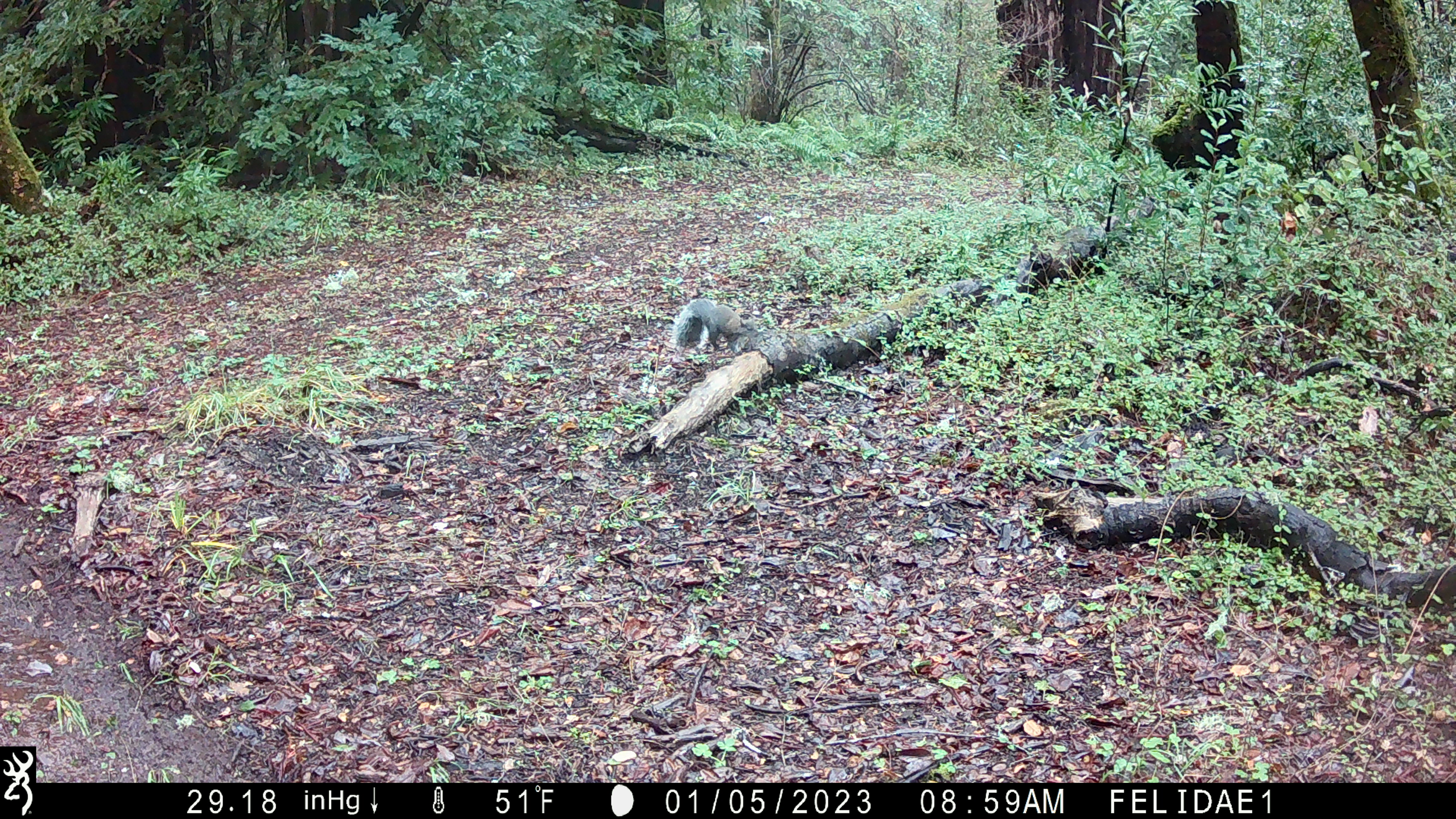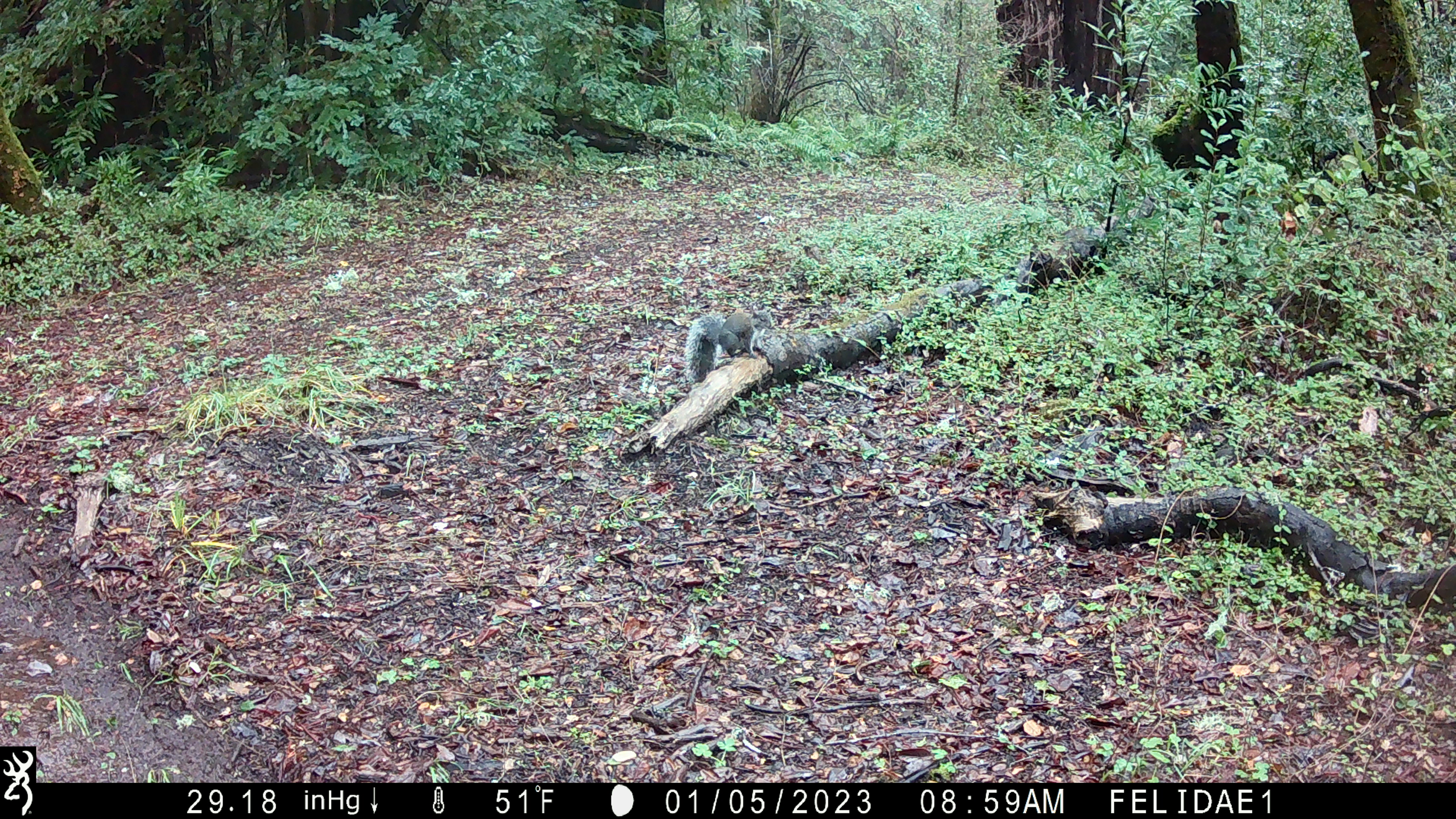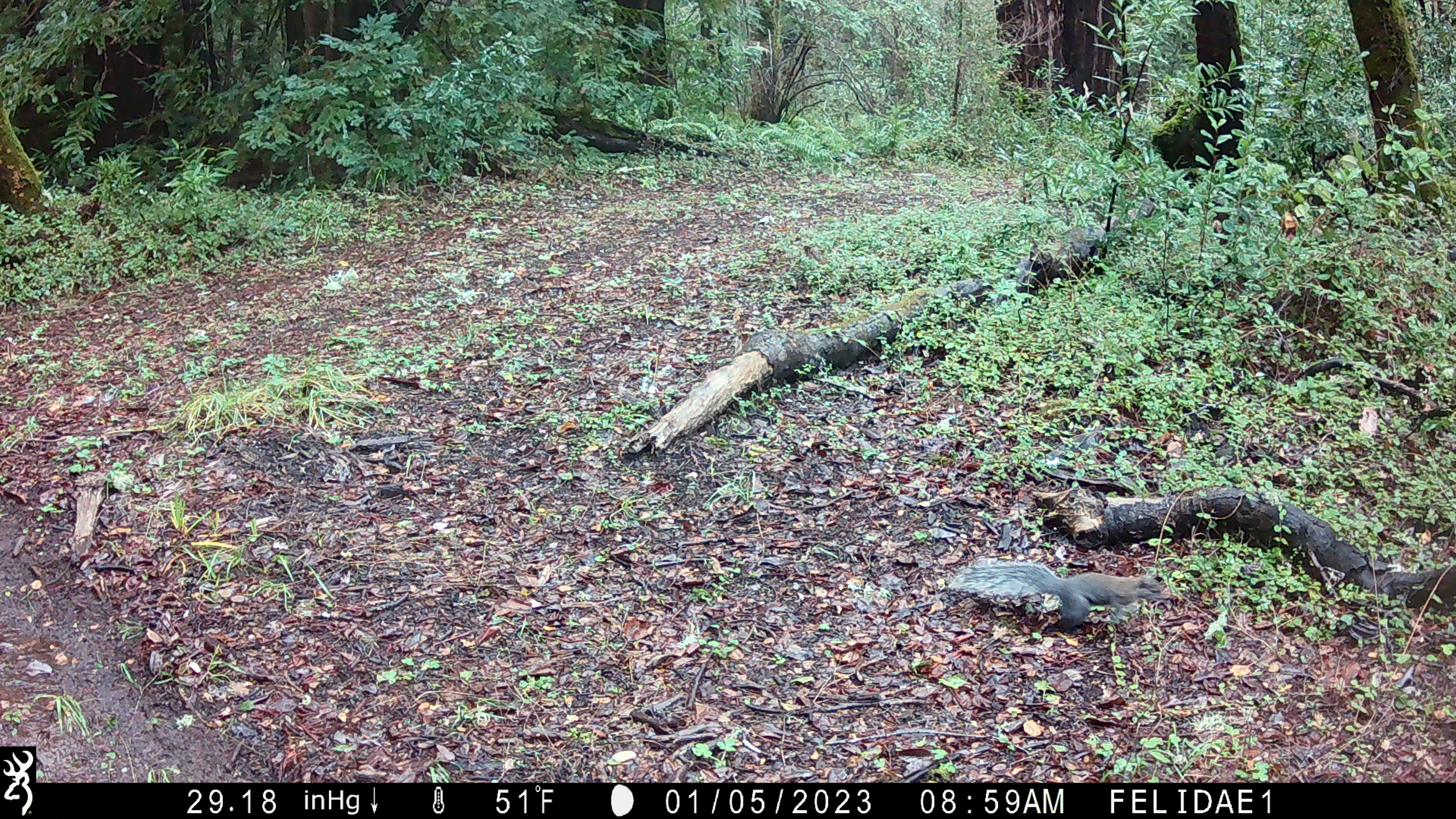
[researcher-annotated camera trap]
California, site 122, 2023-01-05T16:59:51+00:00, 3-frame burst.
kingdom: Animalia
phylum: Chordata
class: Mammalia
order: Rodentia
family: Sciuridae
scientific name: Sciuridae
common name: squirrel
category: unknown squirrel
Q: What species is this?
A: Unknown squirrel (squirrel) (Sciuridae).